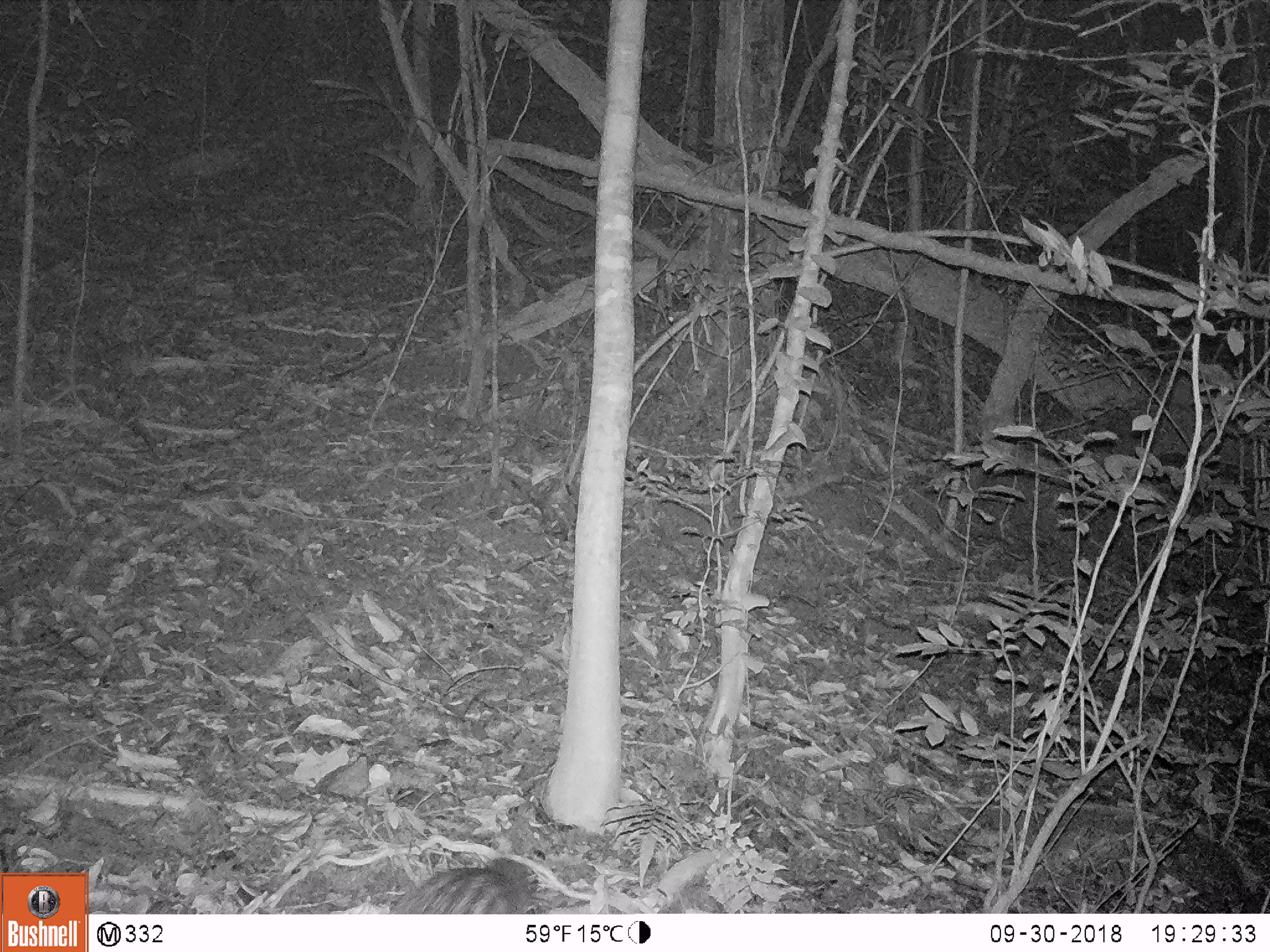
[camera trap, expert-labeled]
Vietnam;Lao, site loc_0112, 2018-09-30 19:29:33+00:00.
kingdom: Animalia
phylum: Chordata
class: Mammalia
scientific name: Mammalia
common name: mammal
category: unidentified small mammal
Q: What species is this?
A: Unidentified small mammal (mammal) (Mammalia).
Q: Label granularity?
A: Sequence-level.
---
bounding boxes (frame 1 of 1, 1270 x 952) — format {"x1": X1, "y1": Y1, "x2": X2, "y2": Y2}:
unidentified small mammal: {"x1": 389, "y1": 866, "x2": 541, "y2": 914}